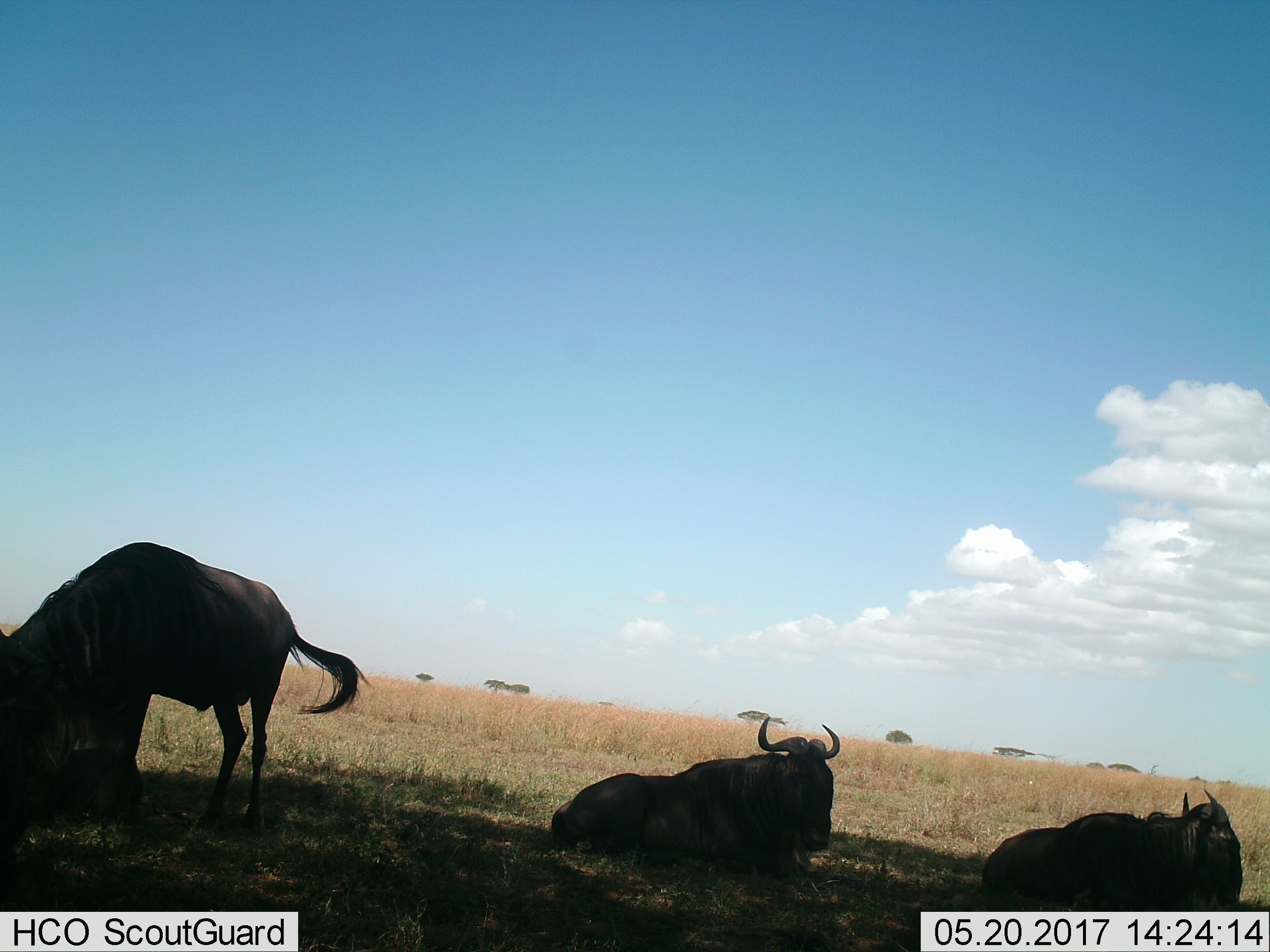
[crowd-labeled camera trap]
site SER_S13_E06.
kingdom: Animalia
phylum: Chordata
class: Mammalia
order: Artiodactyla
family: Bovidae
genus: Connochaetes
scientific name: Connochaetes taurinus taurinus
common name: blue wildebeest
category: wildebeestblue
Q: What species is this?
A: Wildebeestblue (blue wildebeest) (Connochaetes taurinus taurinus).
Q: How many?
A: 3.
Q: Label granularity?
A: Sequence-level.